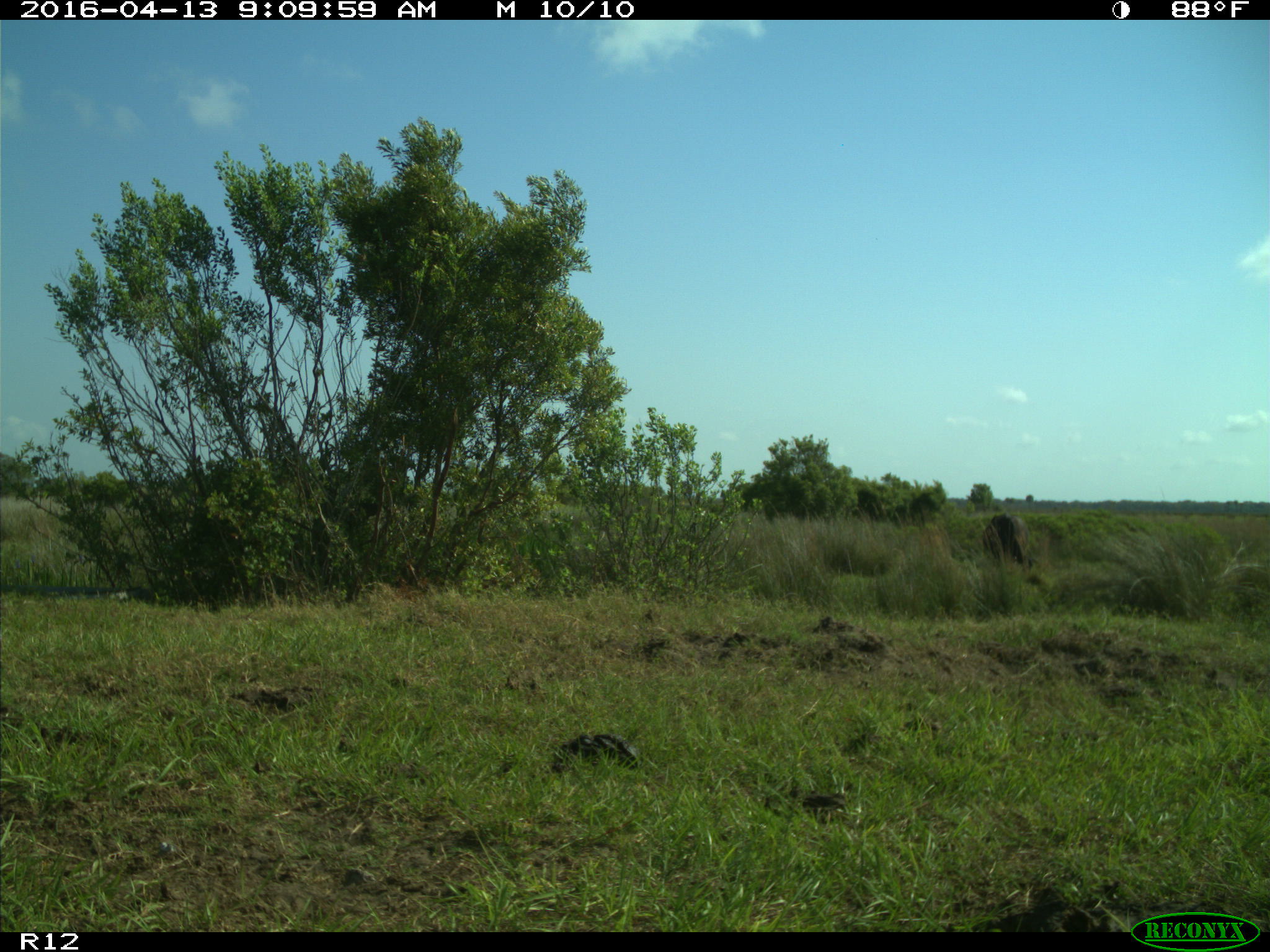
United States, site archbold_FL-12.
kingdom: Animalia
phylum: Chordata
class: Mammalia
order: Artiodactyla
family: Bovidae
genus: Bos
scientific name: Bos taurus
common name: domestic cow